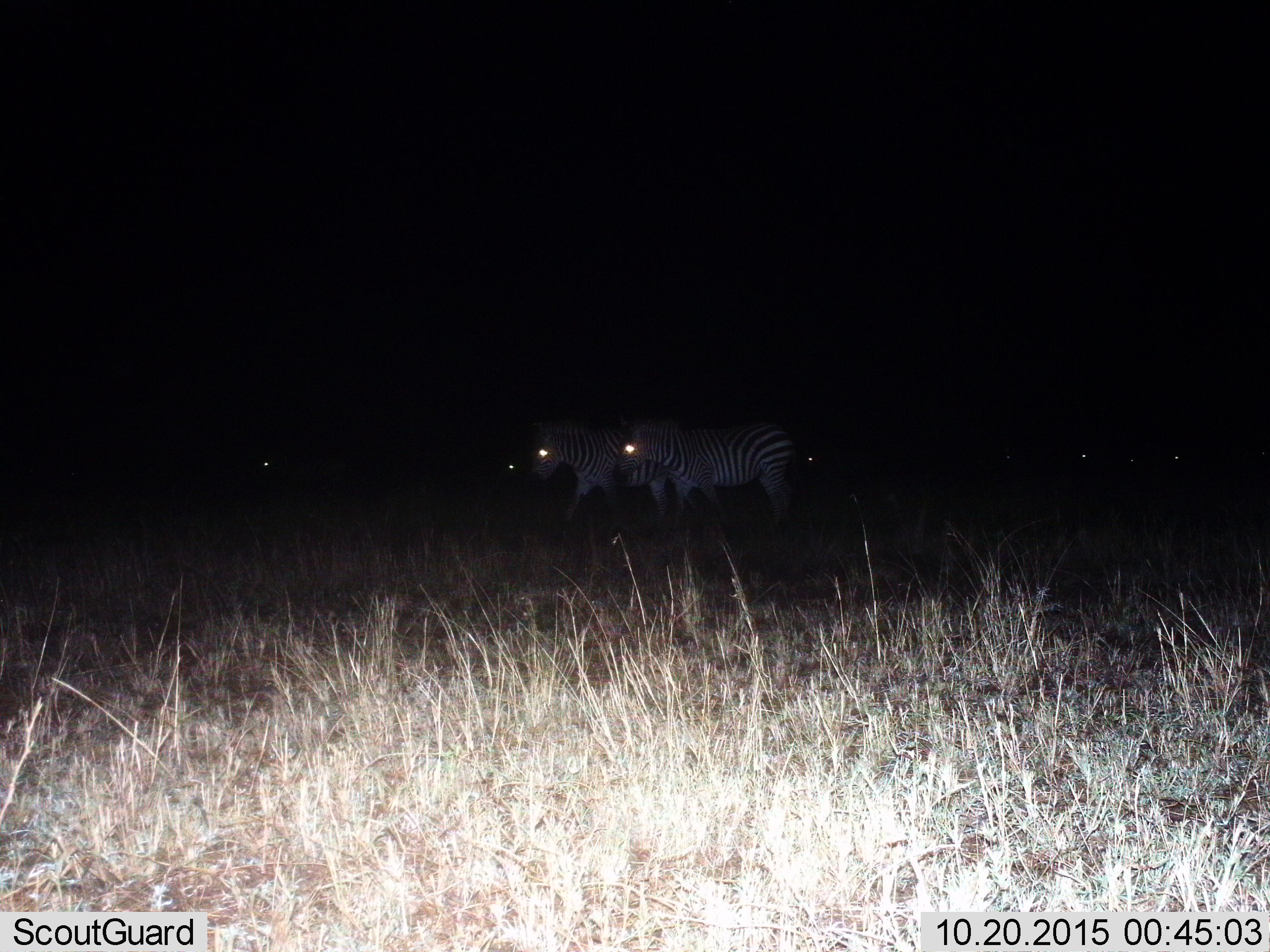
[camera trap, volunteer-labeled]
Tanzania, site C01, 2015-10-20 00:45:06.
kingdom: Animalia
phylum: Chordata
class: Mammalia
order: Perissodactyla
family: Equidae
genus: Equus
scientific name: Equus quagga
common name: plains zebra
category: zebra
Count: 5.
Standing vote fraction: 28%.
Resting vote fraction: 0%.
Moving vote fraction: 72%.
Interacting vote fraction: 0%.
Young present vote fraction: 0%.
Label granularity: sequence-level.